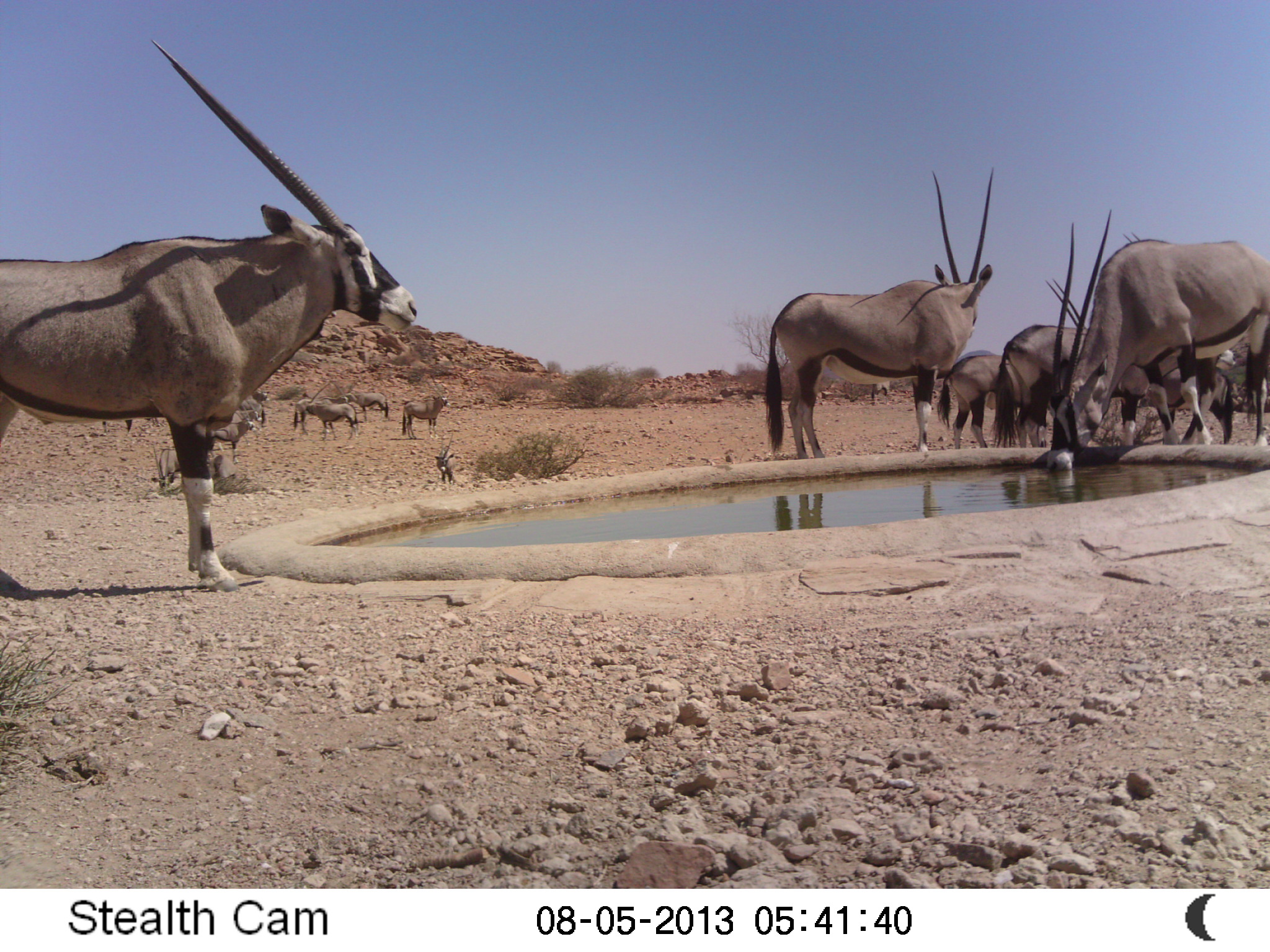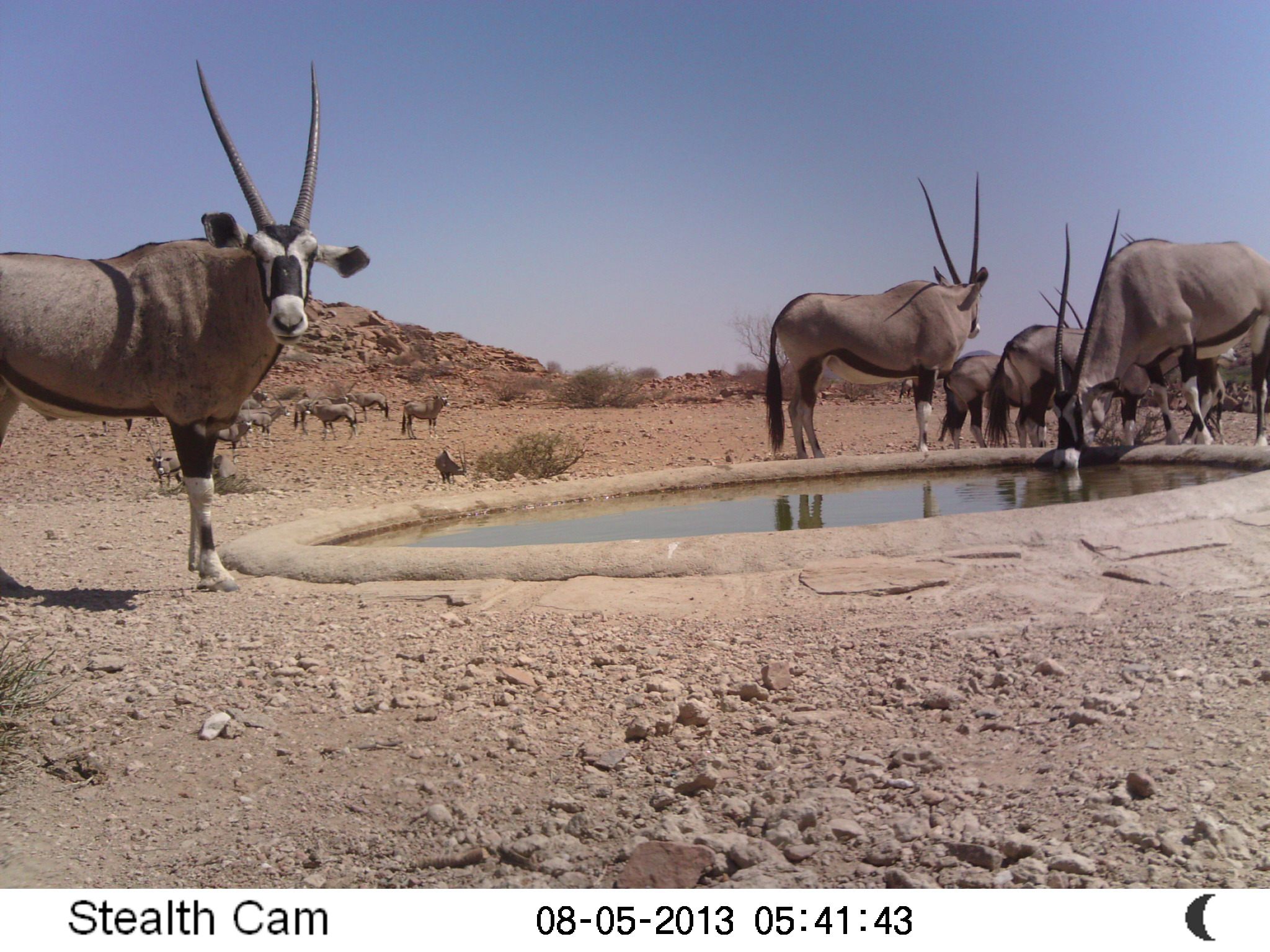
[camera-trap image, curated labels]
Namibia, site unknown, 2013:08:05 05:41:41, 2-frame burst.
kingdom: Animalia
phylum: Chordata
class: Mammalia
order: Artiodactyla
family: Bovidae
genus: Oryx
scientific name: Oryx gazella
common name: gemsbok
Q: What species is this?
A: Oryx gazella (gemsbok).